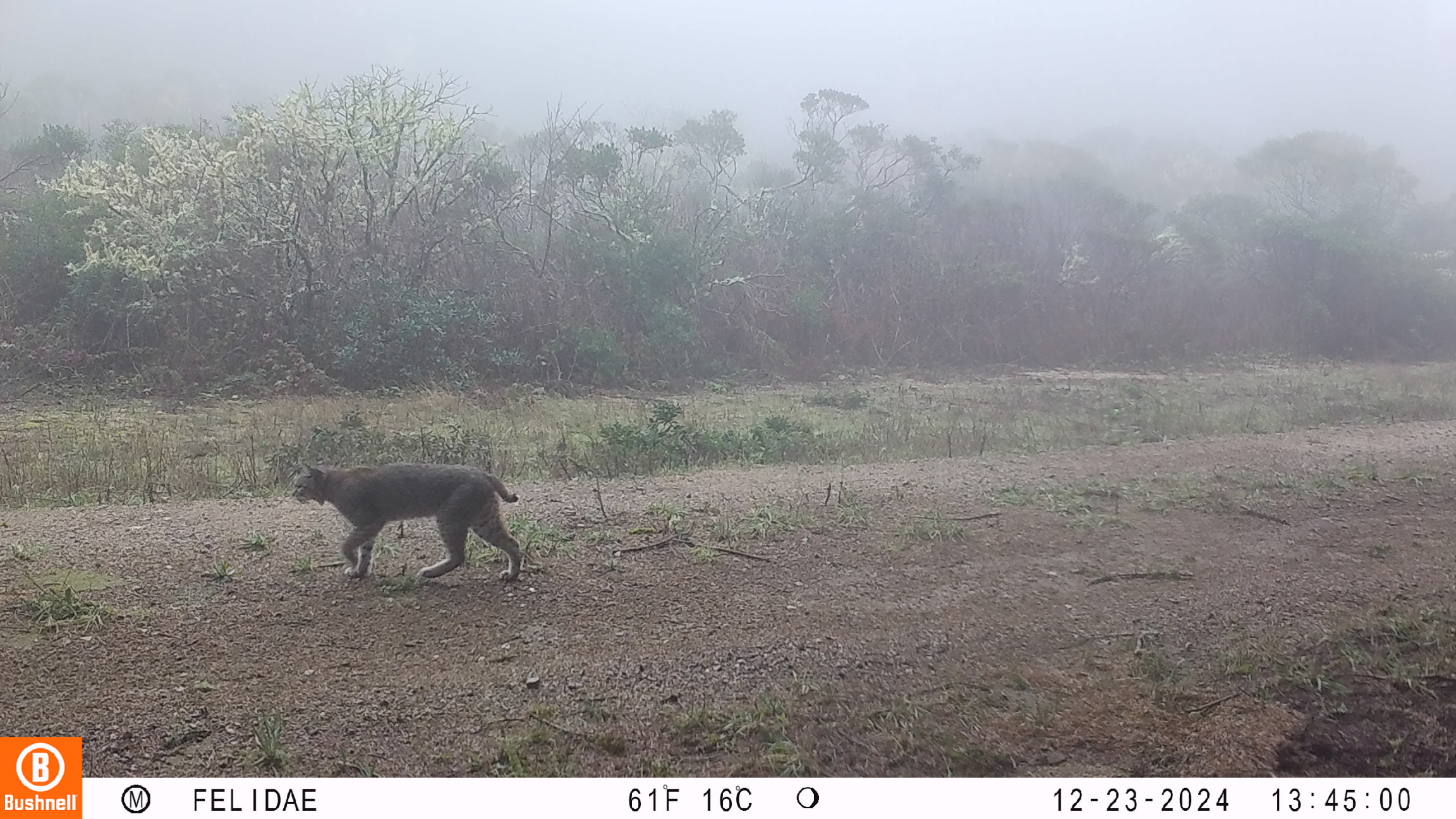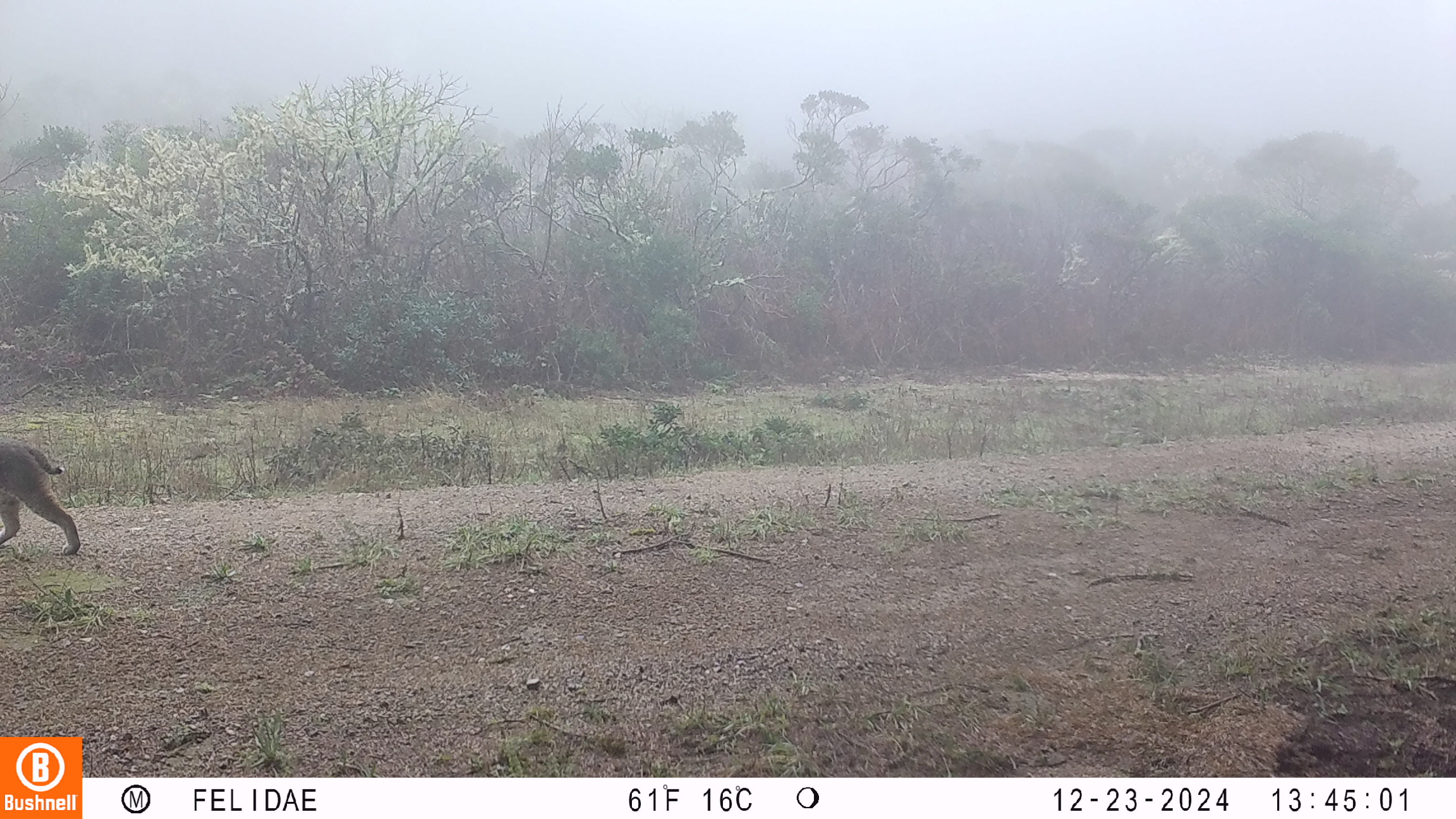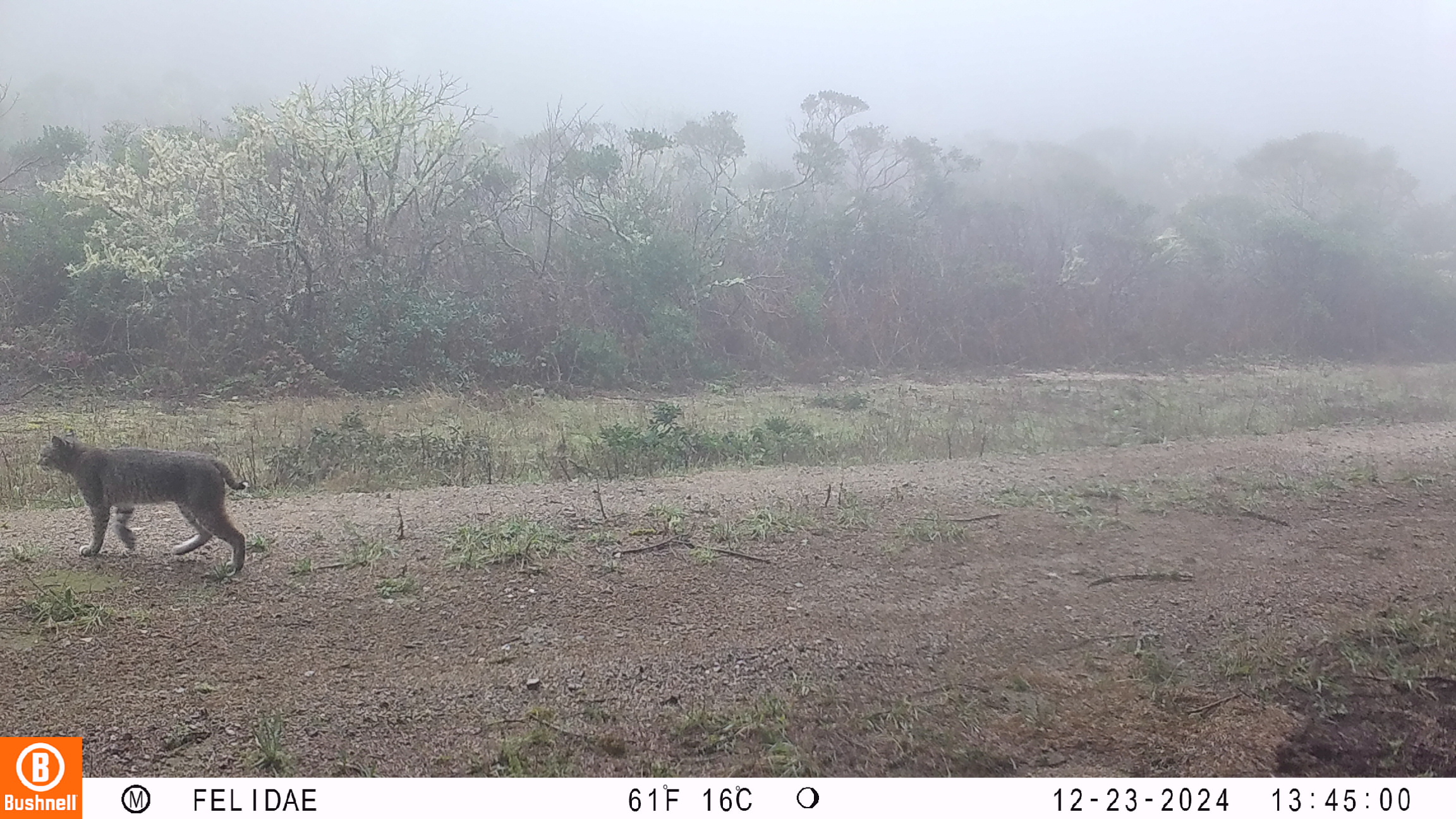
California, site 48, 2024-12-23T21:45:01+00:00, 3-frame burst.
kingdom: Animalia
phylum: Chordata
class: Mammalia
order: Carnivora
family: Felidae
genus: Lynx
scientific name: Lynx rufus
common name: bobcat